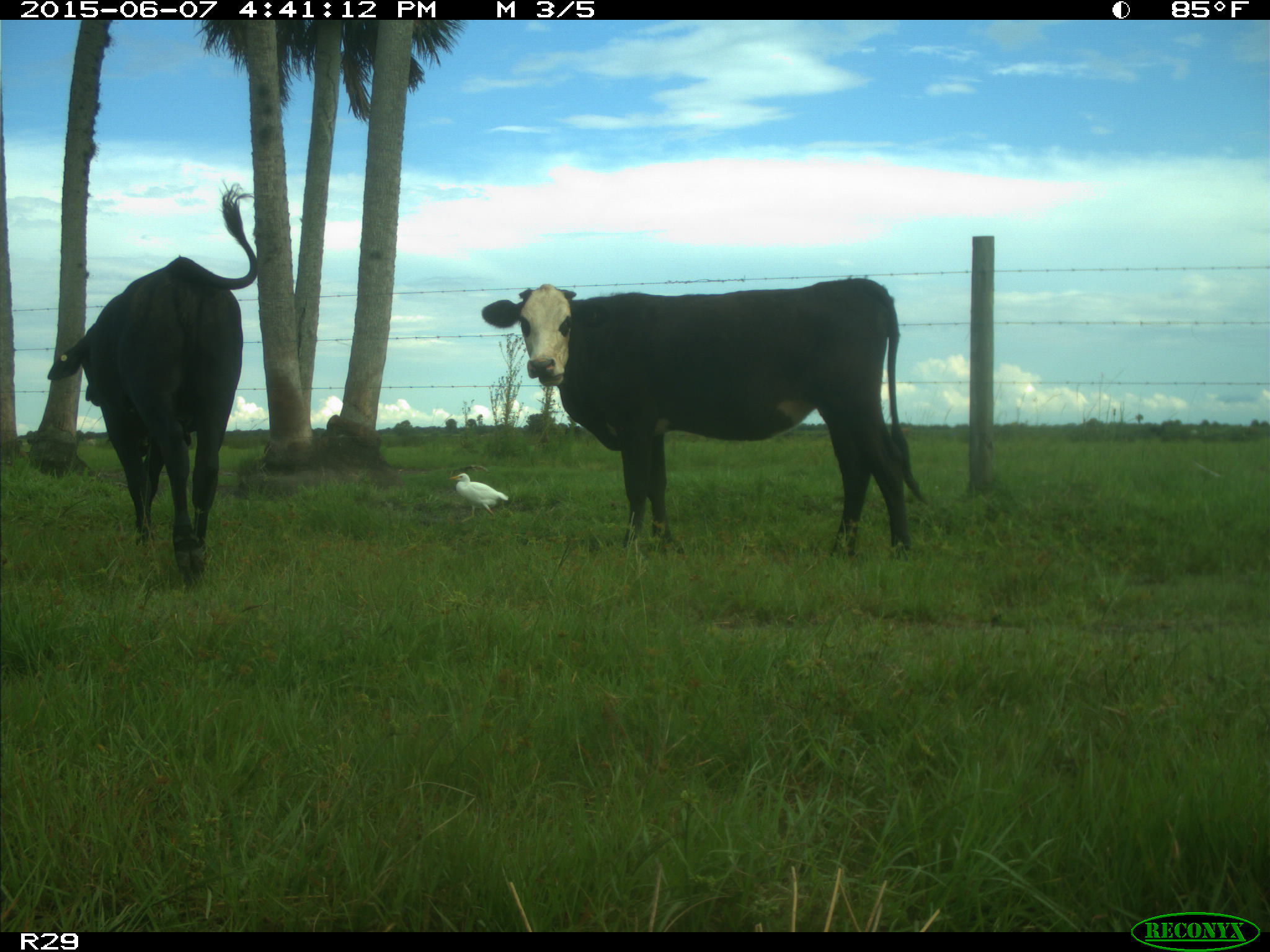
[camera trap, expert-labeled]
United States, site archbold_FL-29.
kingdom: Animalia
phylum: Chordata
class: Mammalia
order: Artiodactyla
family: Bovidae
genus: Bos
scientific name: Bos taurus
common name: domestic cow